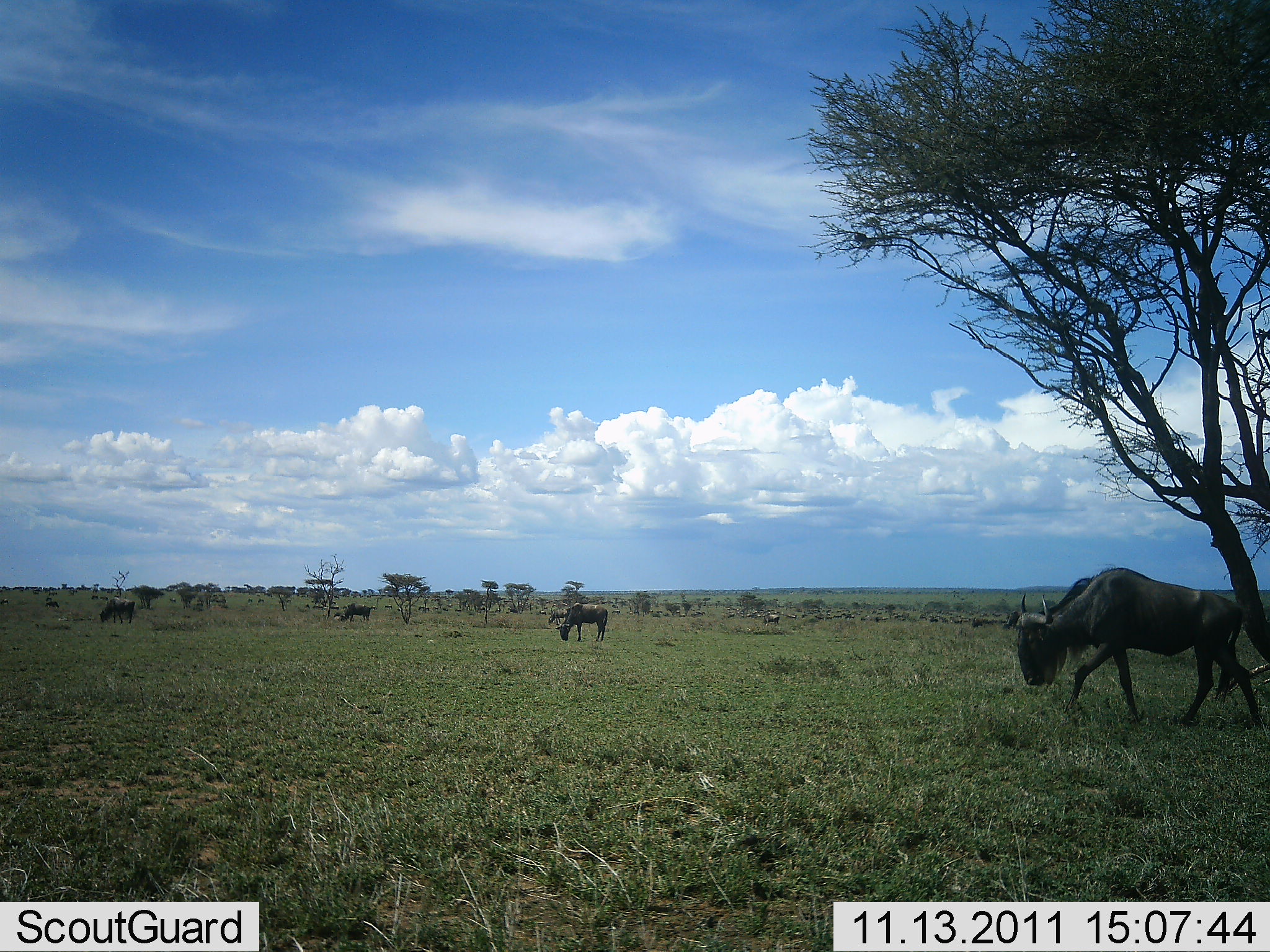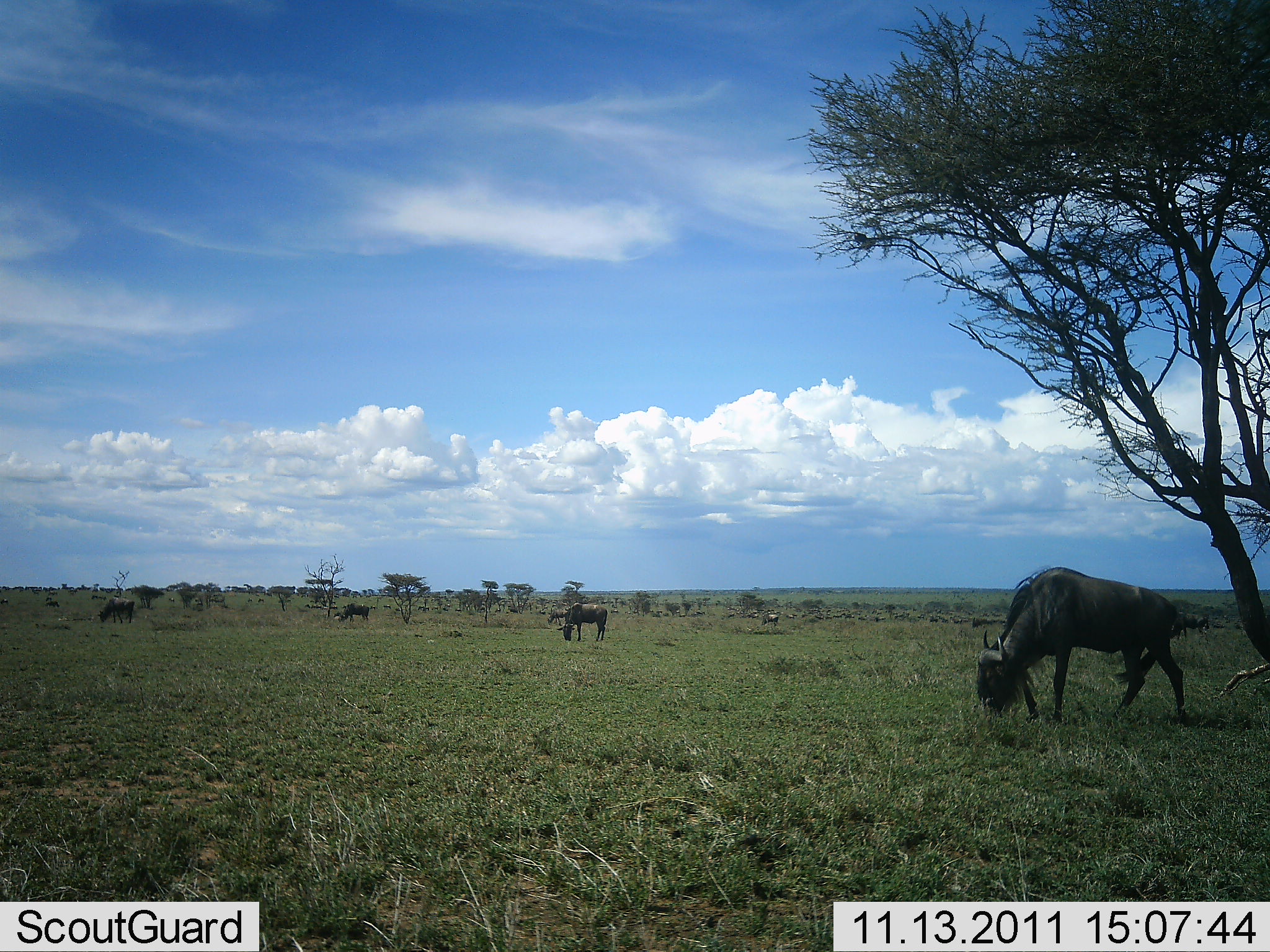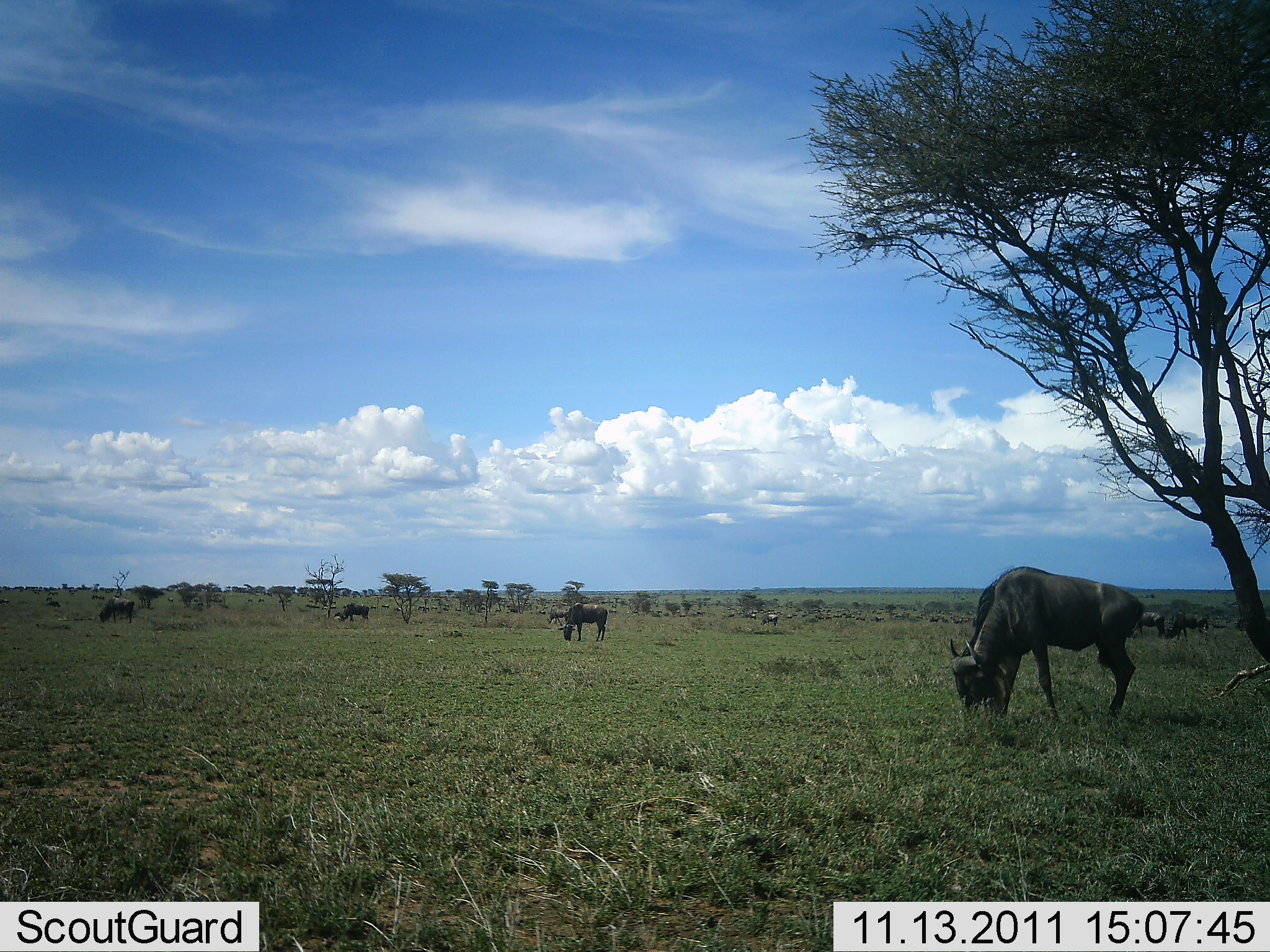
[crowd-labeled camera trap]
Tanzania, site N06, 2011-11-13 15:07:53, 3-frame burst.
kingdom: Animalia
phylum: Chordata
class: Mammalia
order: Artiodactyla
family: Bovidae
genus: Connochaetes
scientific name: Connochaetes taurinus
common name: blue wildebeest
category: wildebeest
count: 9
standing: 40%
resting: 0%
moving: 30%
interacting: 0%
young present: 0%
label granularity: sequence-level